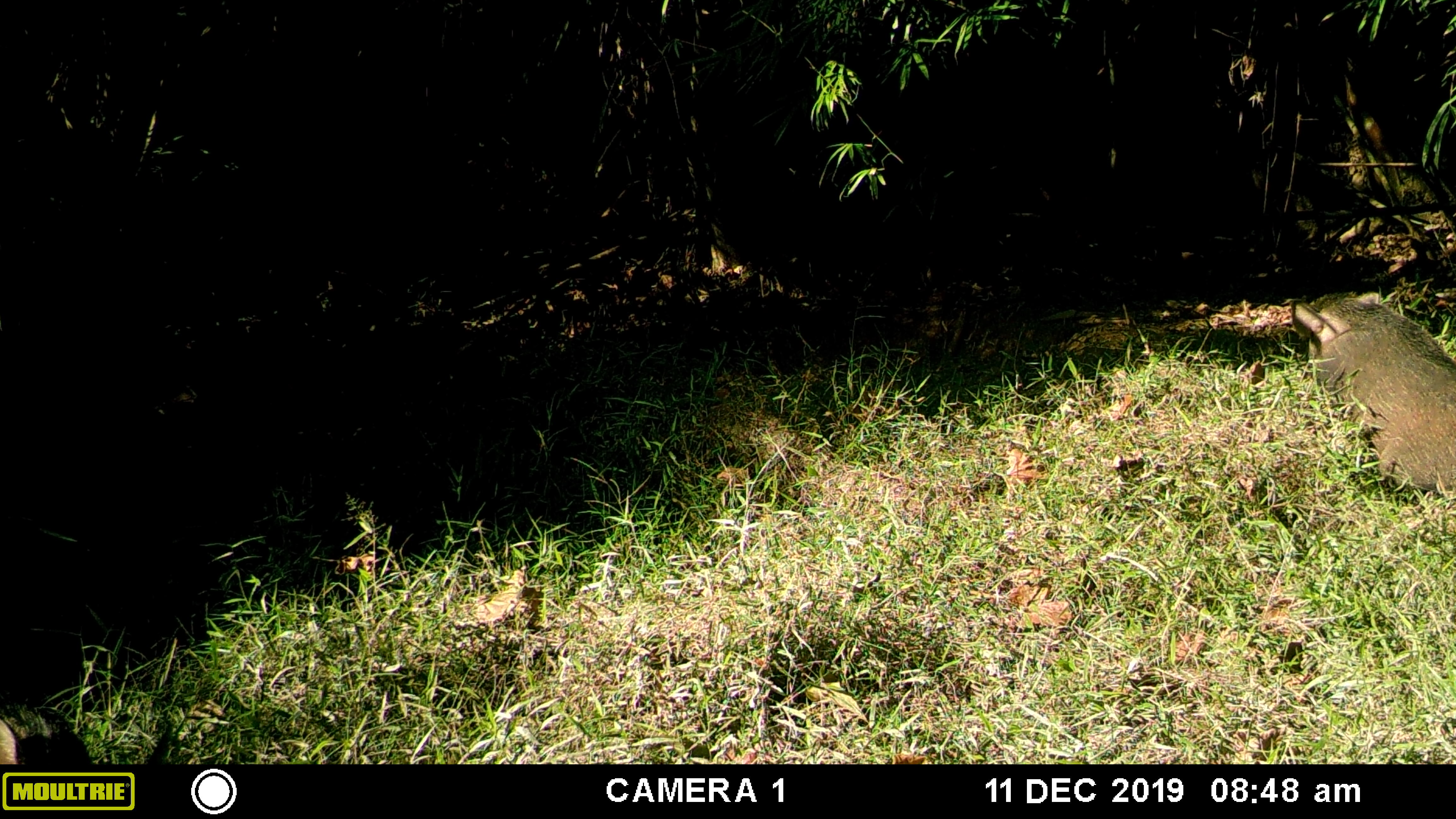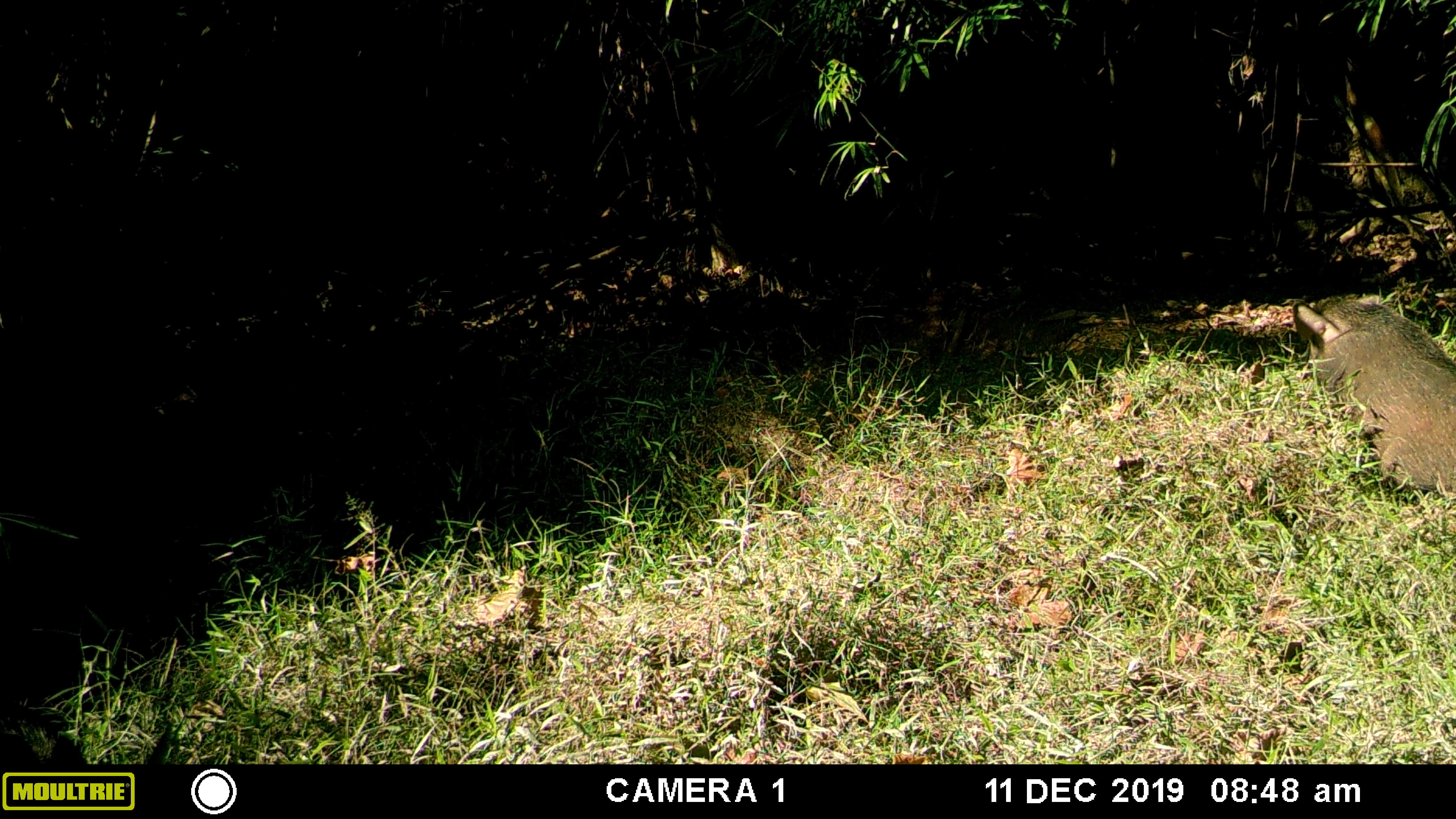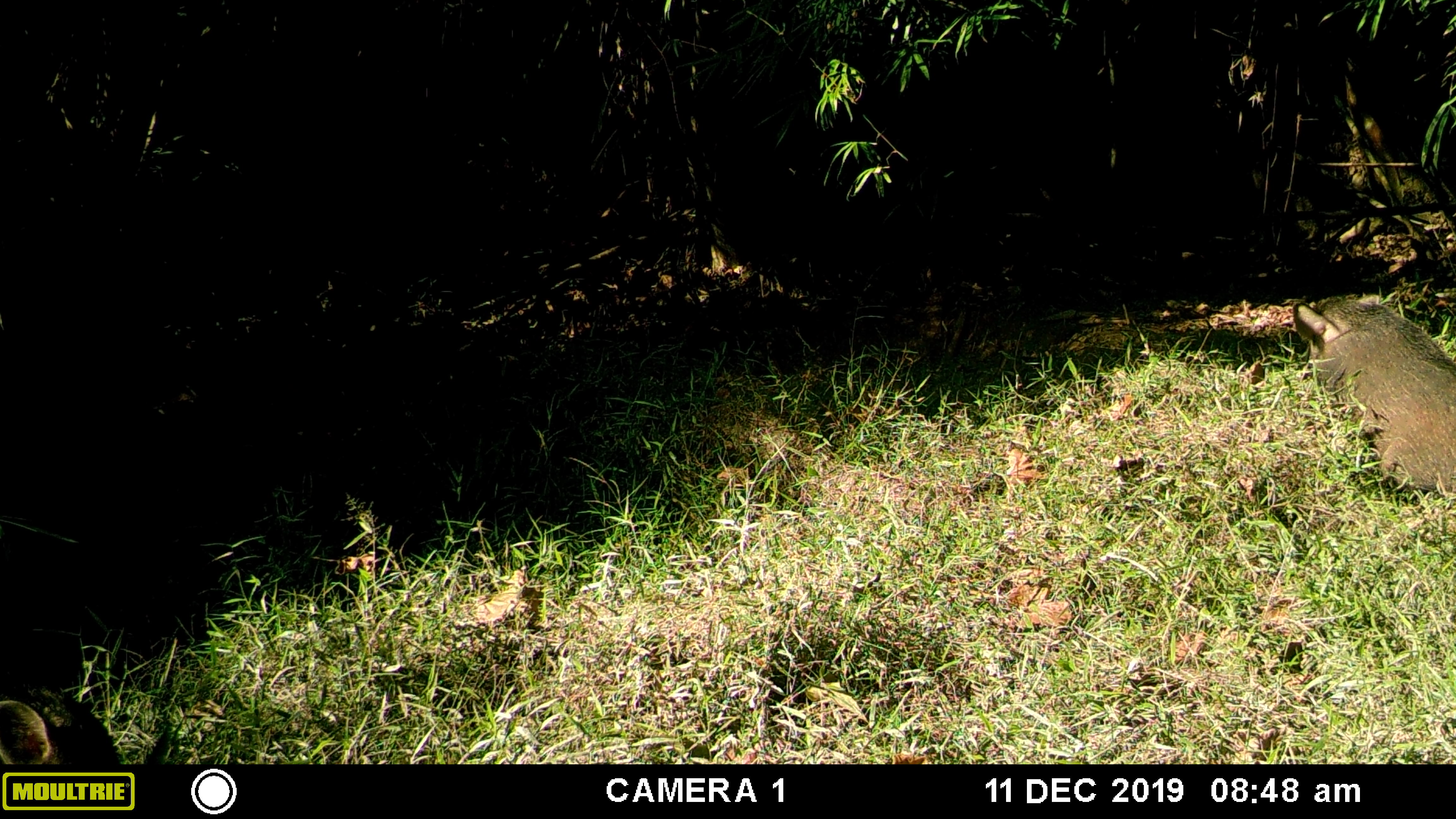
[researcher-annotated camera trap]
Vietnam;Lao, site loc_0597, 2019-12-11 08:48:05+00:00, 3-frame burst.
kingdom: Animalia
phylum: Chordata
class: Mammalia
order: Artiodactyla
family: Suidae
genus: Sus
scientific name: Sus scrofa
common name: eurasian wild pig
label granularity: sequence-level